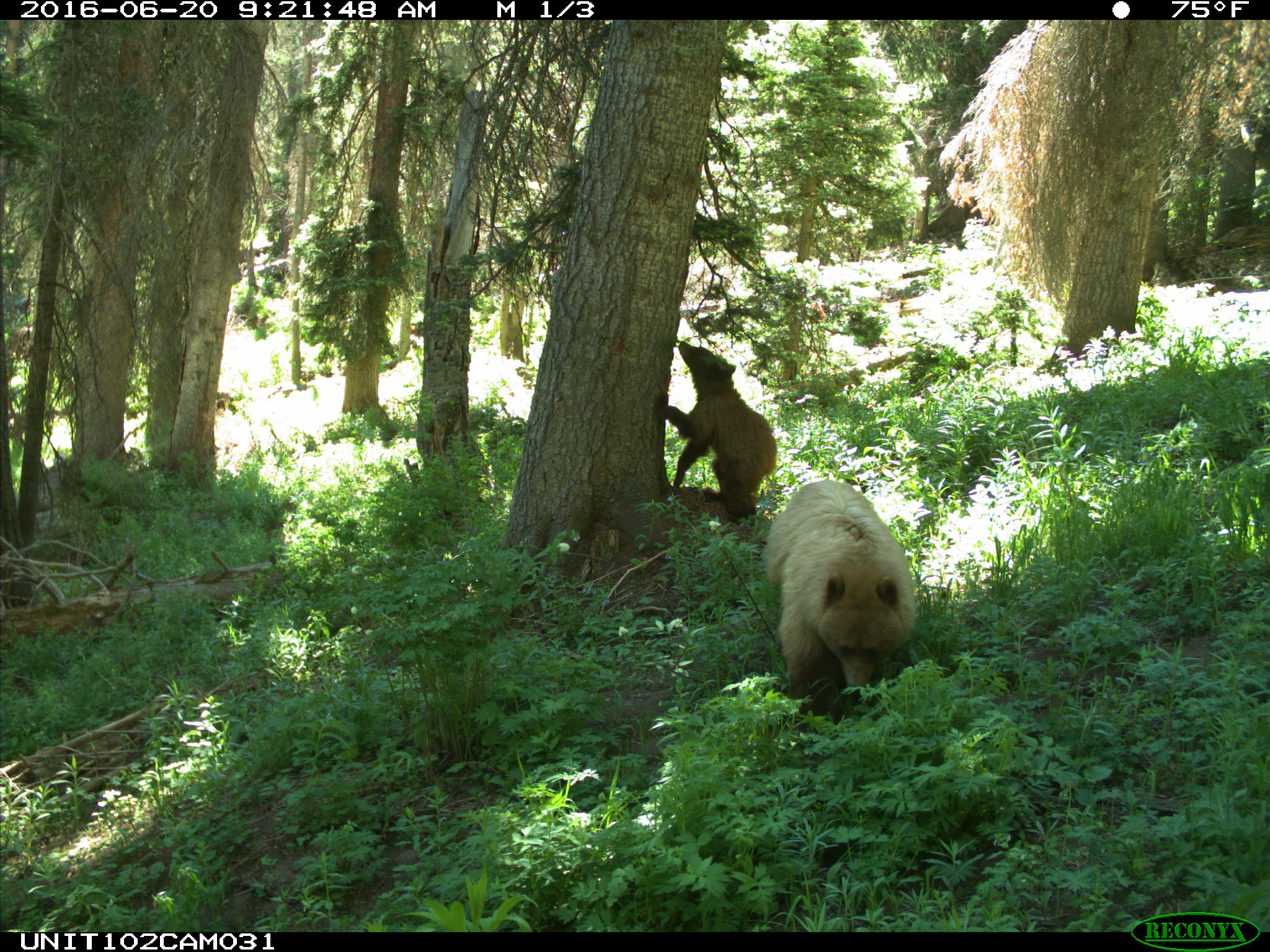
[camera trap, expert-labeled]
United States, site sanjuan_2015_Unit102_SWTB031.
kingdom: Animalia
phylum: Chordata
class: Mammalia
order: Carnivora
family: Ursidae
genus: Ursus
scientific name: Ursus americanus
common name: american black bear